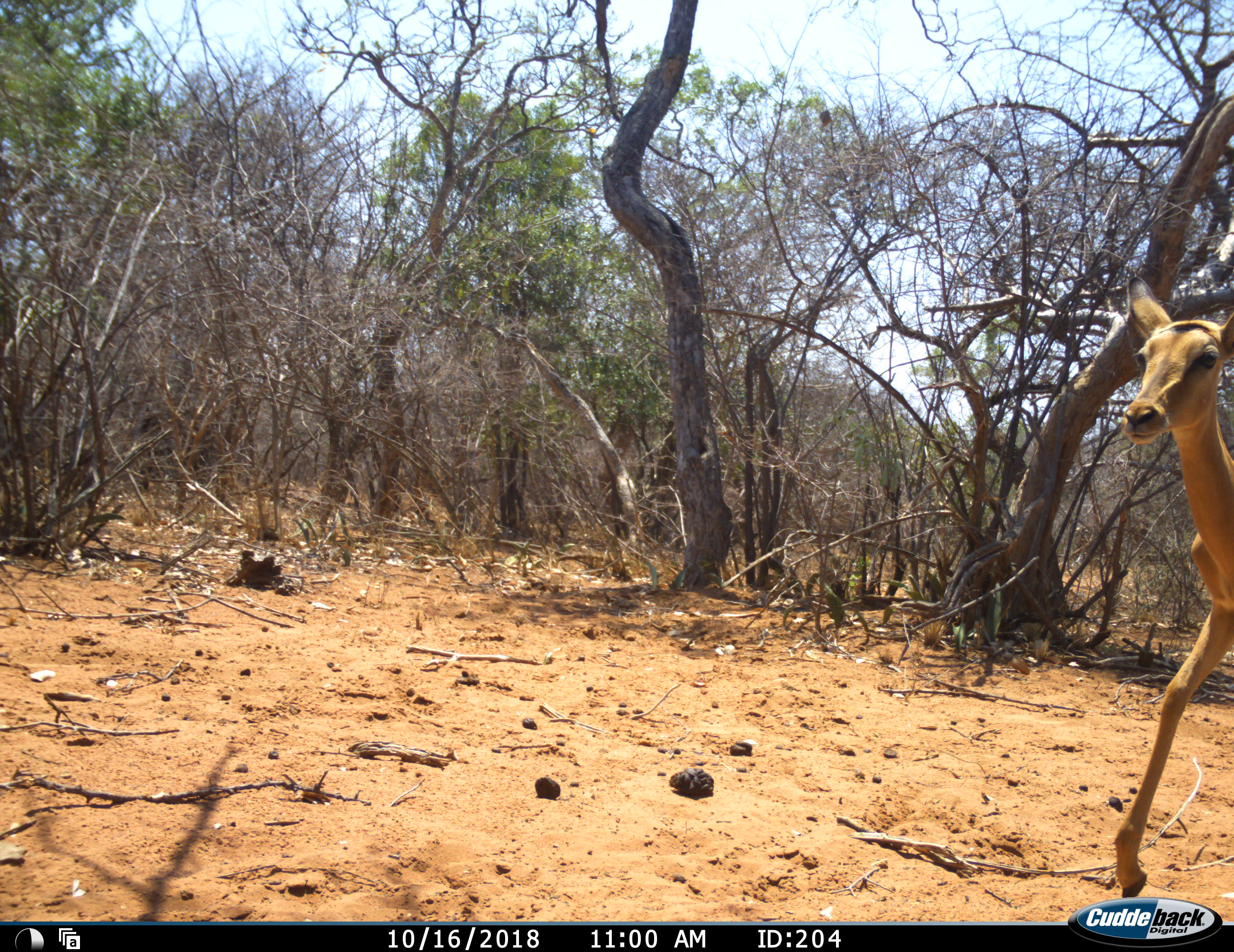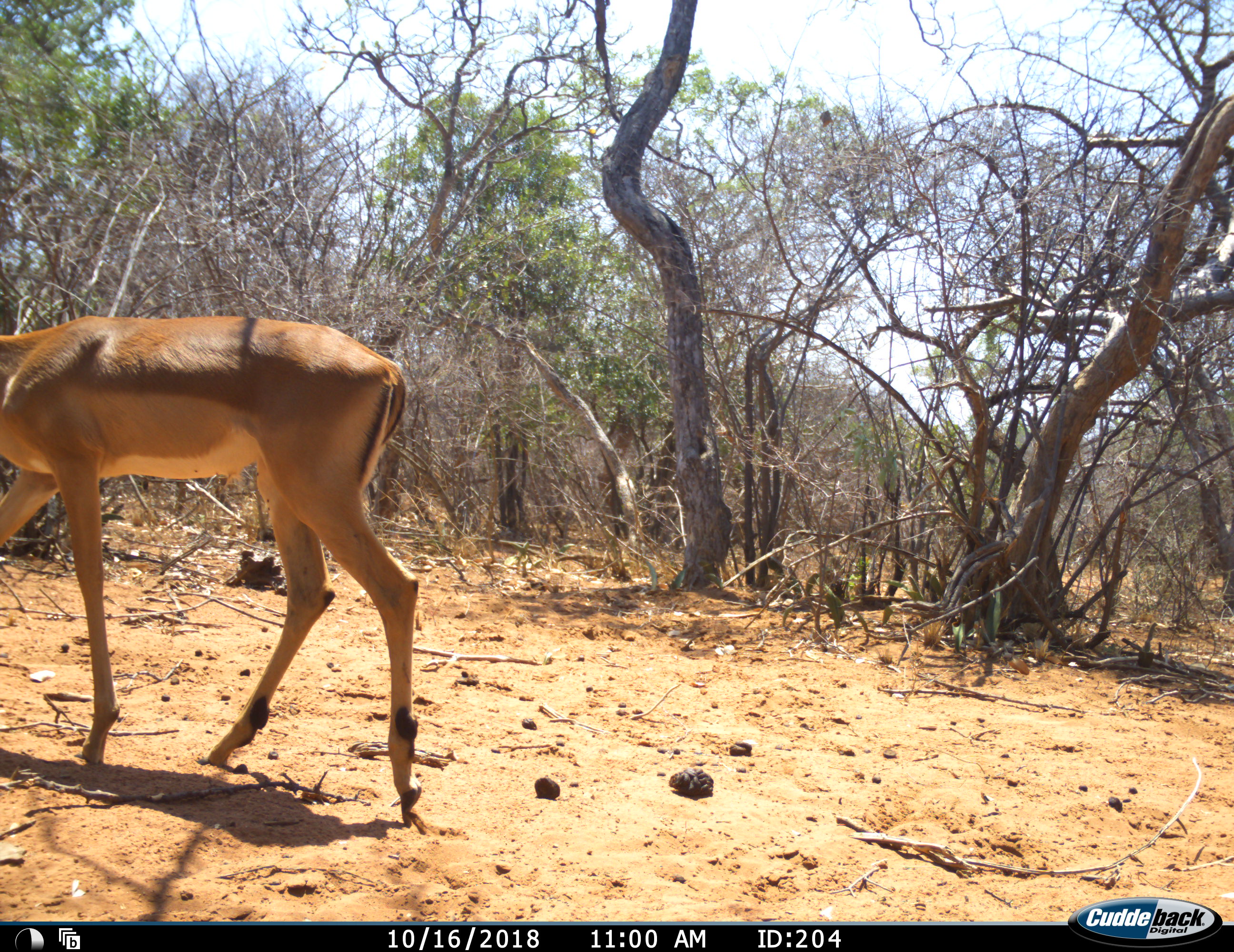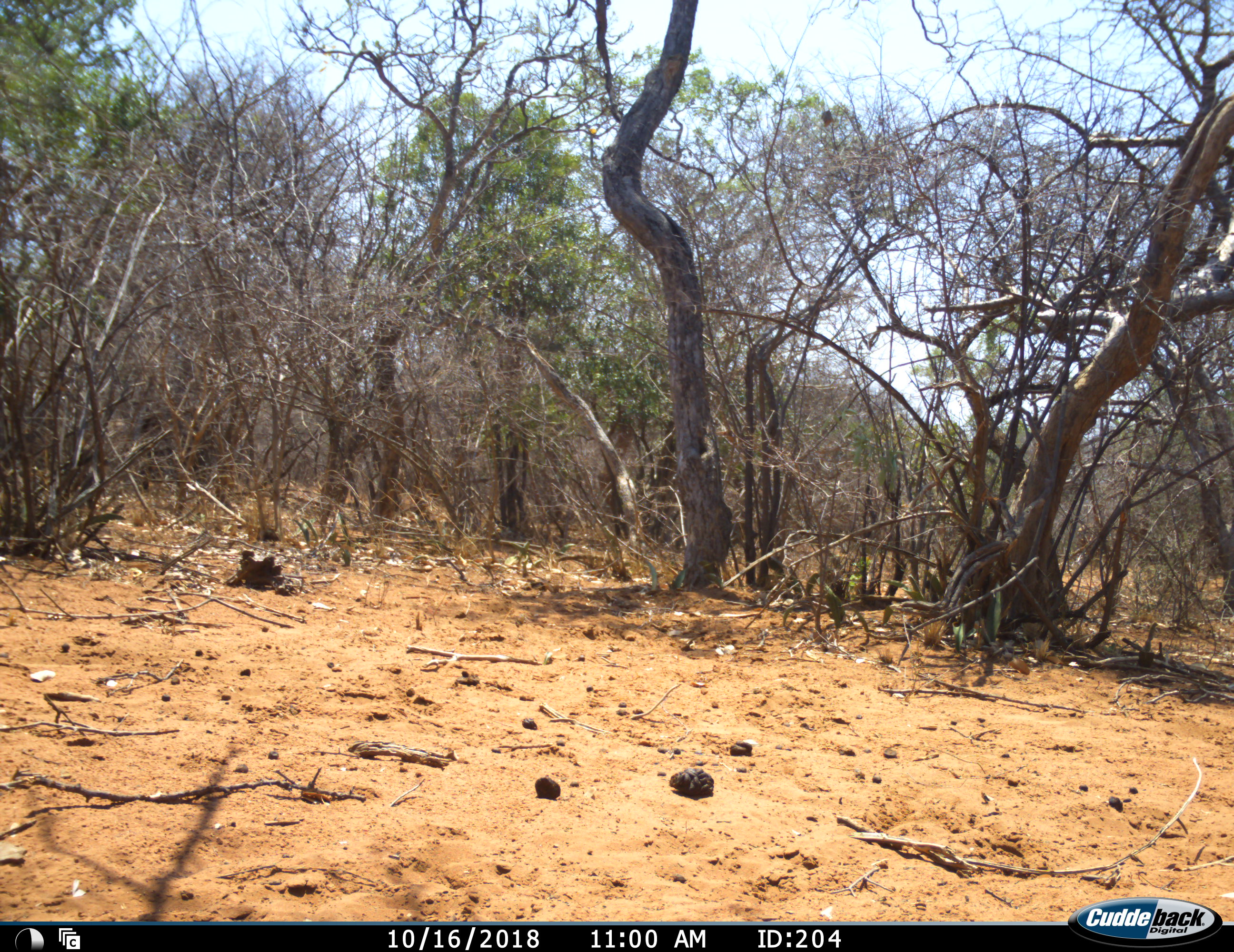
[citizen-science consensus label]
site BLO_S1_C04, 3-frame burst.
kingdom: Animalia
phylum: Chordata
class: Mammalia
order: Artiodactyla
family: Bovidae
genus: Aepyceros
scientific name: Aepyceros melampus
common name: impala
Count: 1.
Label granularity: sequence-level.